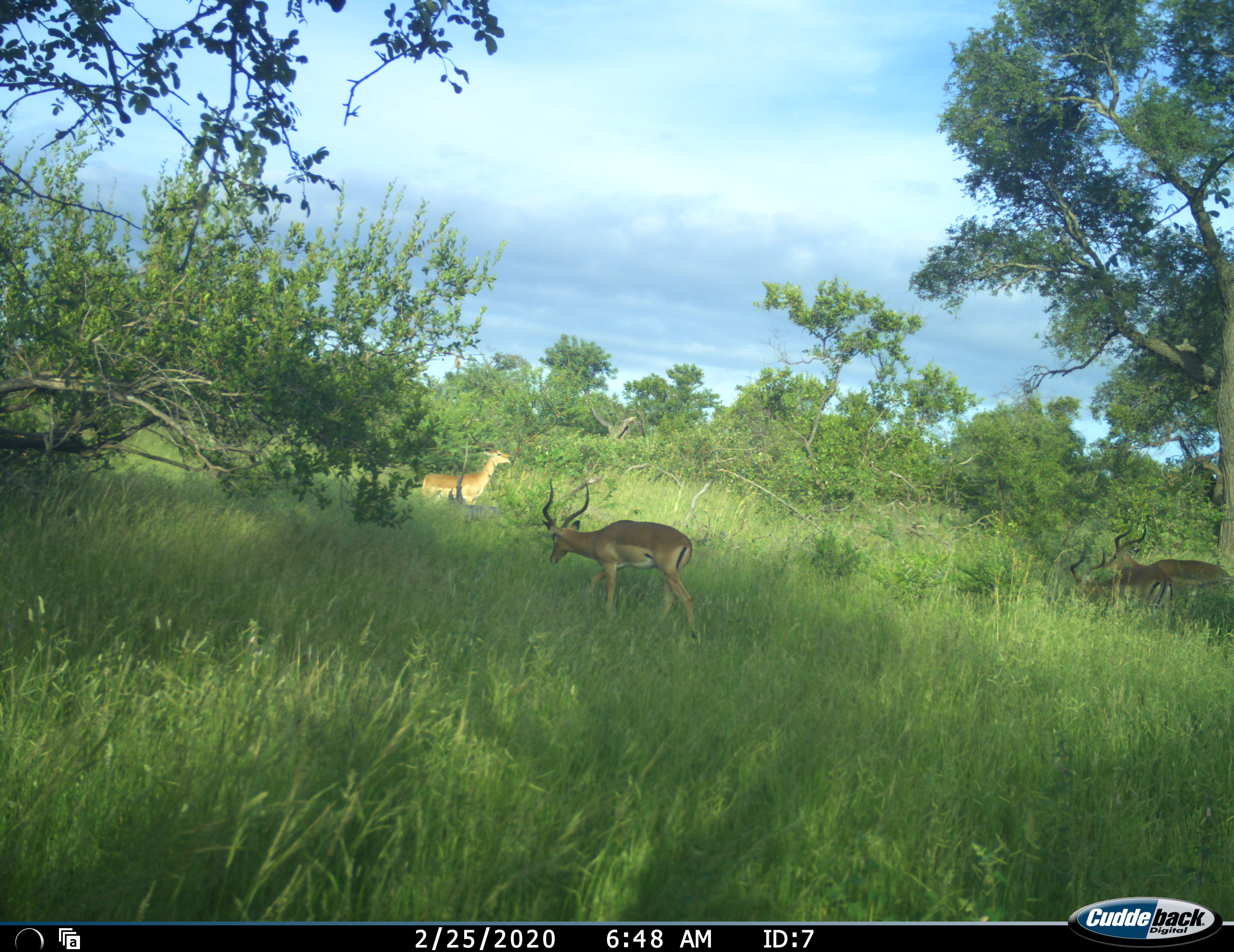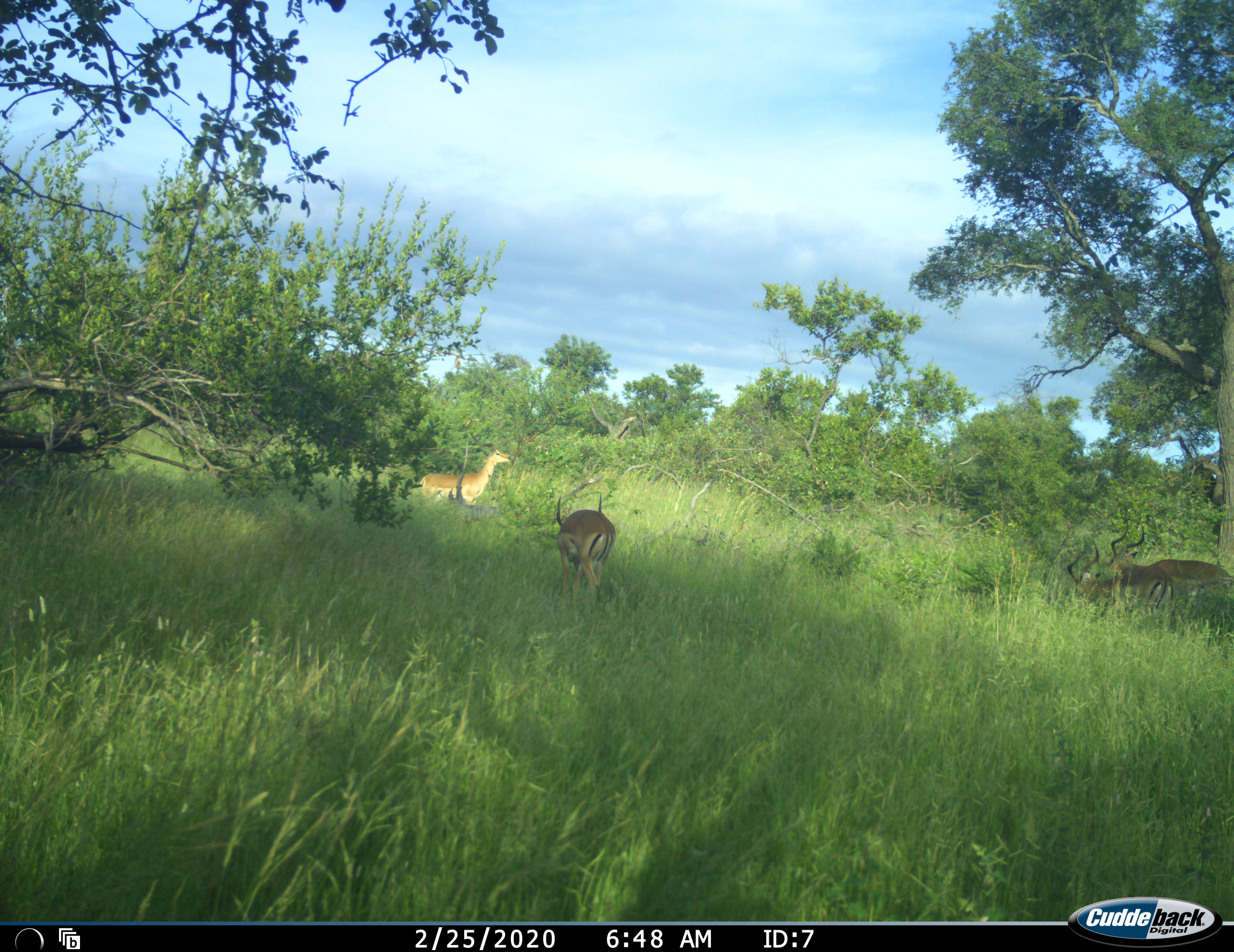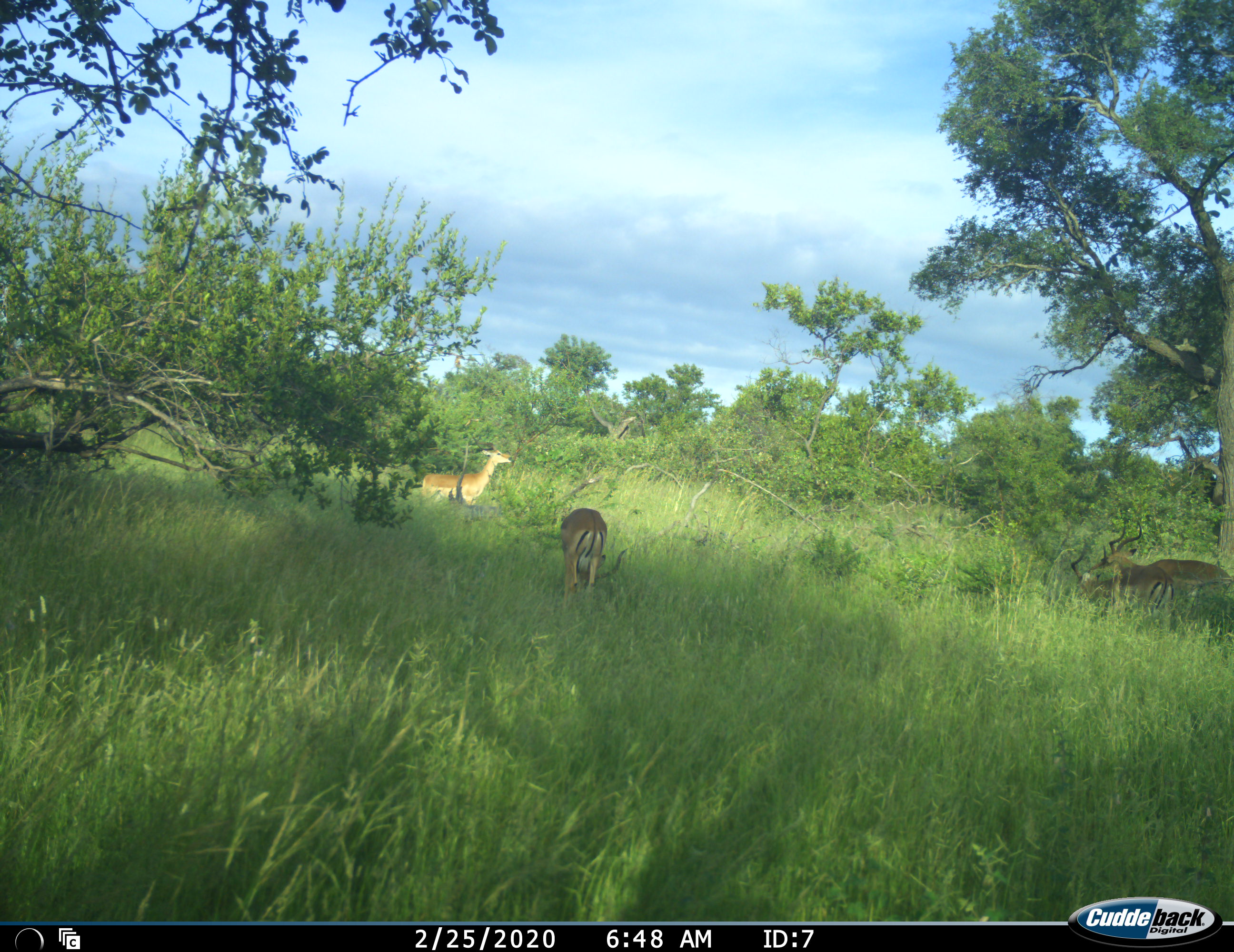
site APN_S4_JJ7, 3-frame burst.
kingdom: Animalia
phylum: Chordata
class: Mammalia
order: Artiodactyla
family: Bovidae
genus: Aepyceros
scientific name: Aepyceros melampus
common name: impala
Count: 4.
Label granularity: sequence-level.